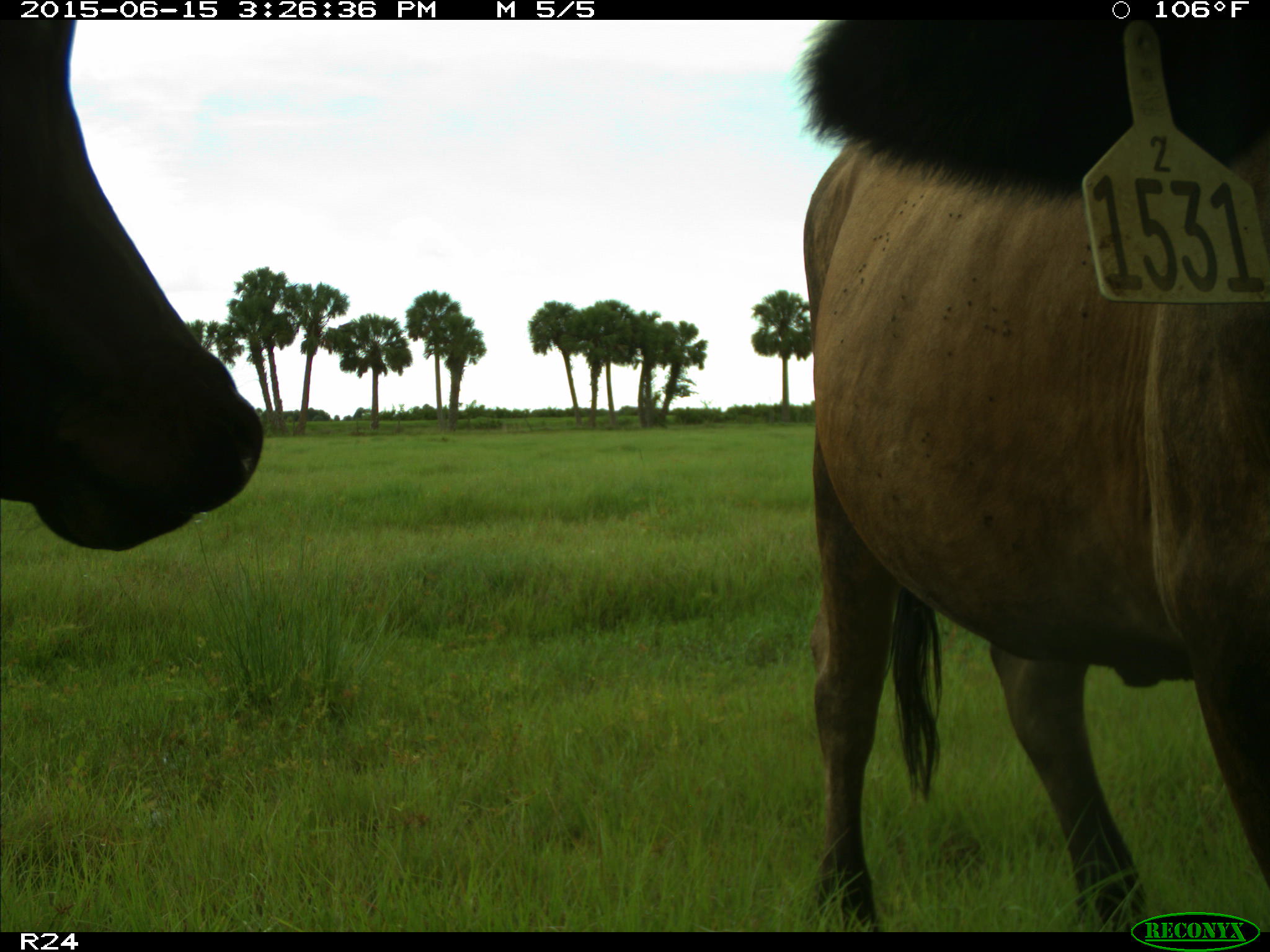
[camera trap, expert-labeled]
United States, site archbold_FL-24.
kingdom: Animalia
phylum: Chordata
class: Mammalia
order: Artiodactyla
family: Bovidae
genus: Bos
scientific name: Bos taurus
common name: domestic cow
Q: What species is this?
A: Bos taurus (domestic cow).